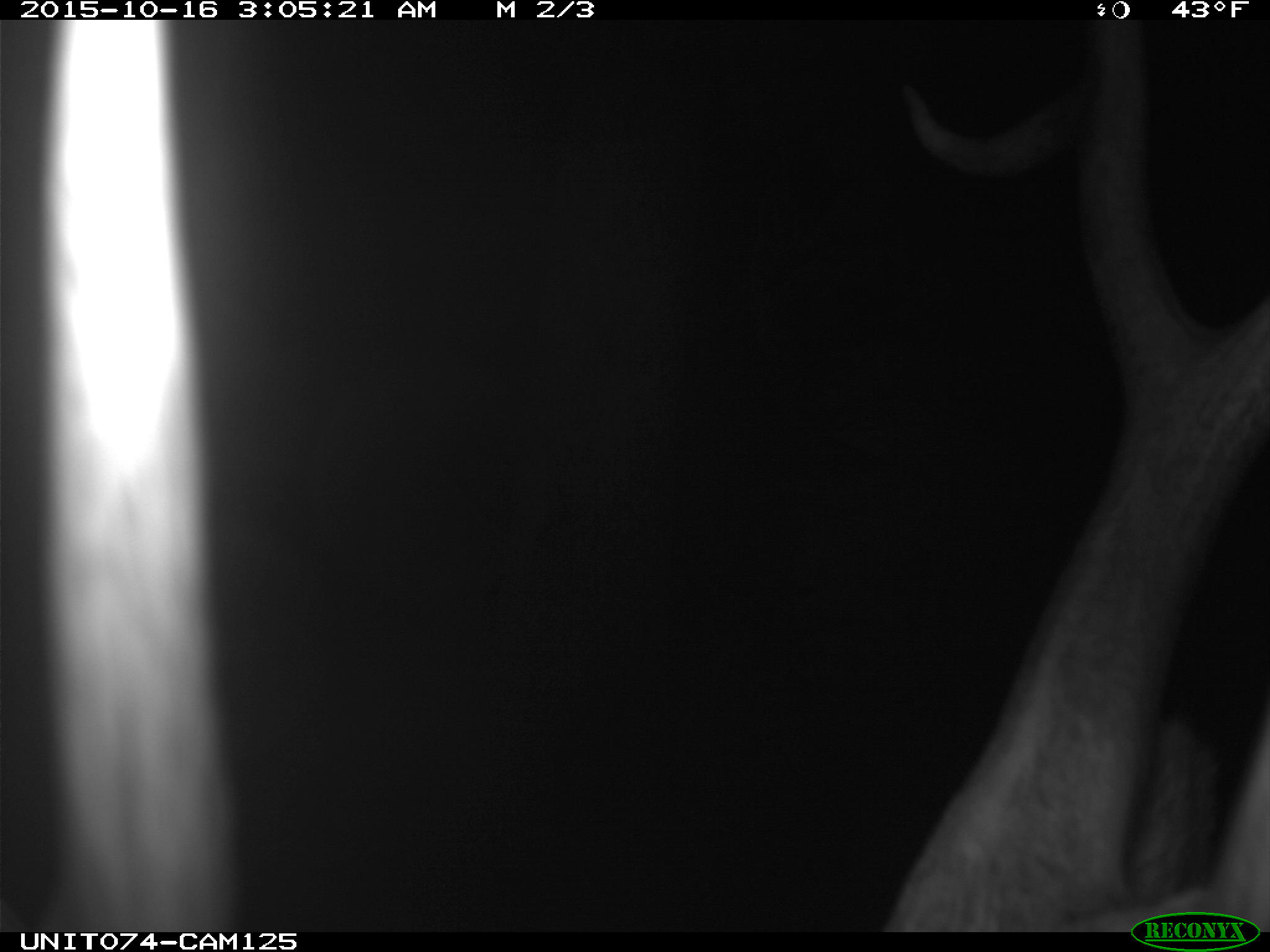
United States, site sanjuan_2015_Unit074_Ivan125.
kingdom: Animalia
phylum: Chordata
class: Mammalia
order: Artiodactyla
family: Cervidae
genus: Cervus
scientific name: Cervus elaphus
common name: red deer